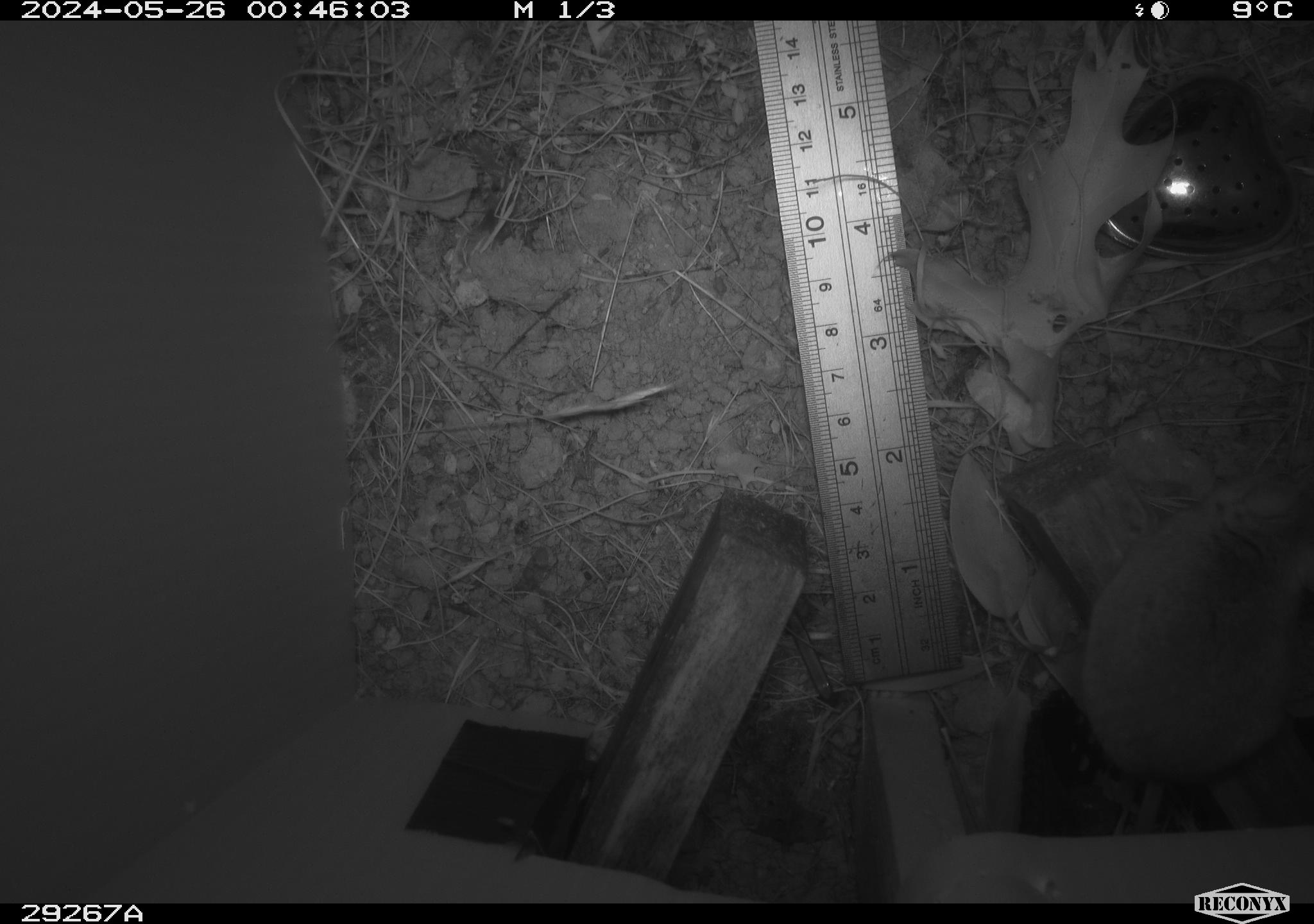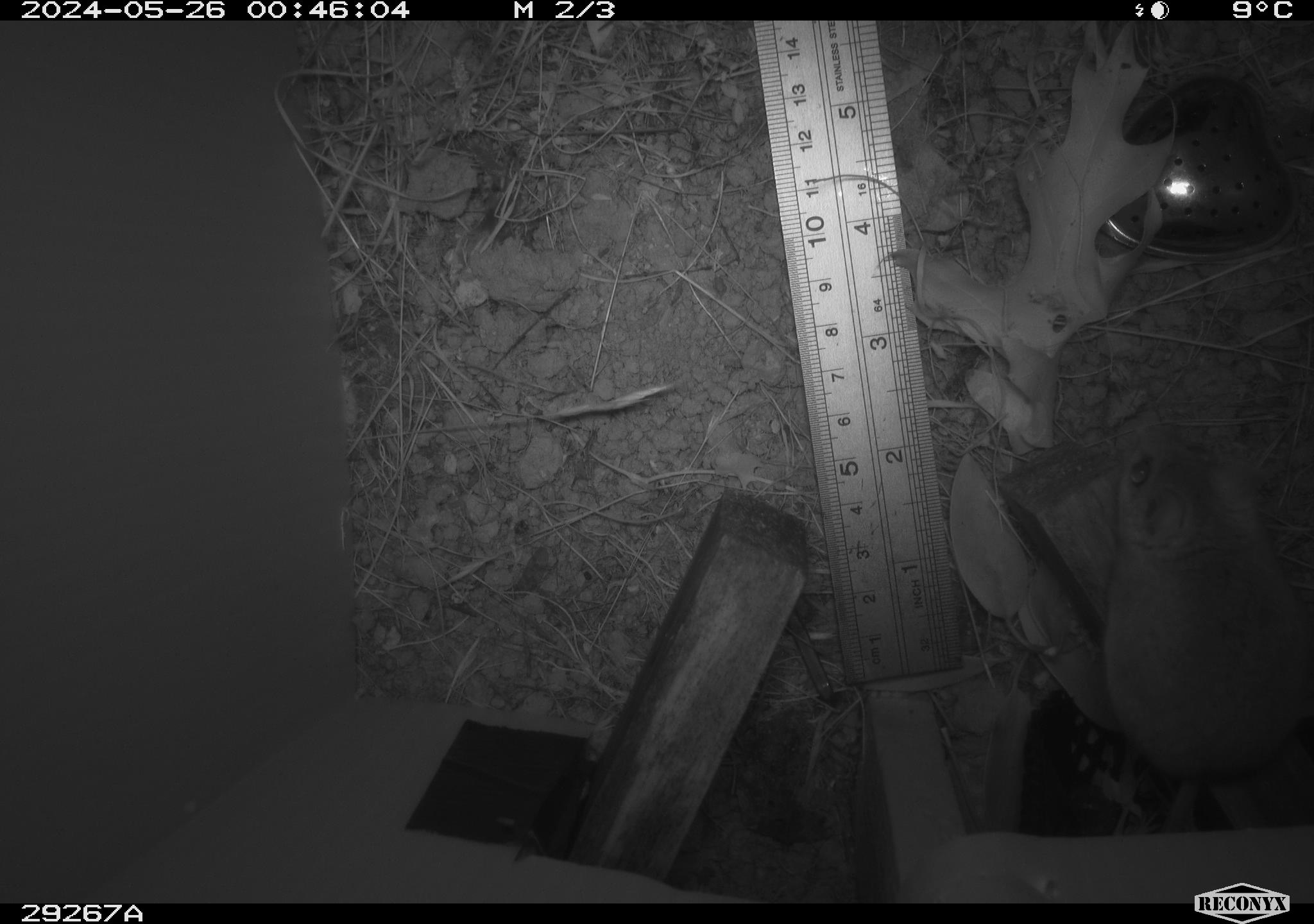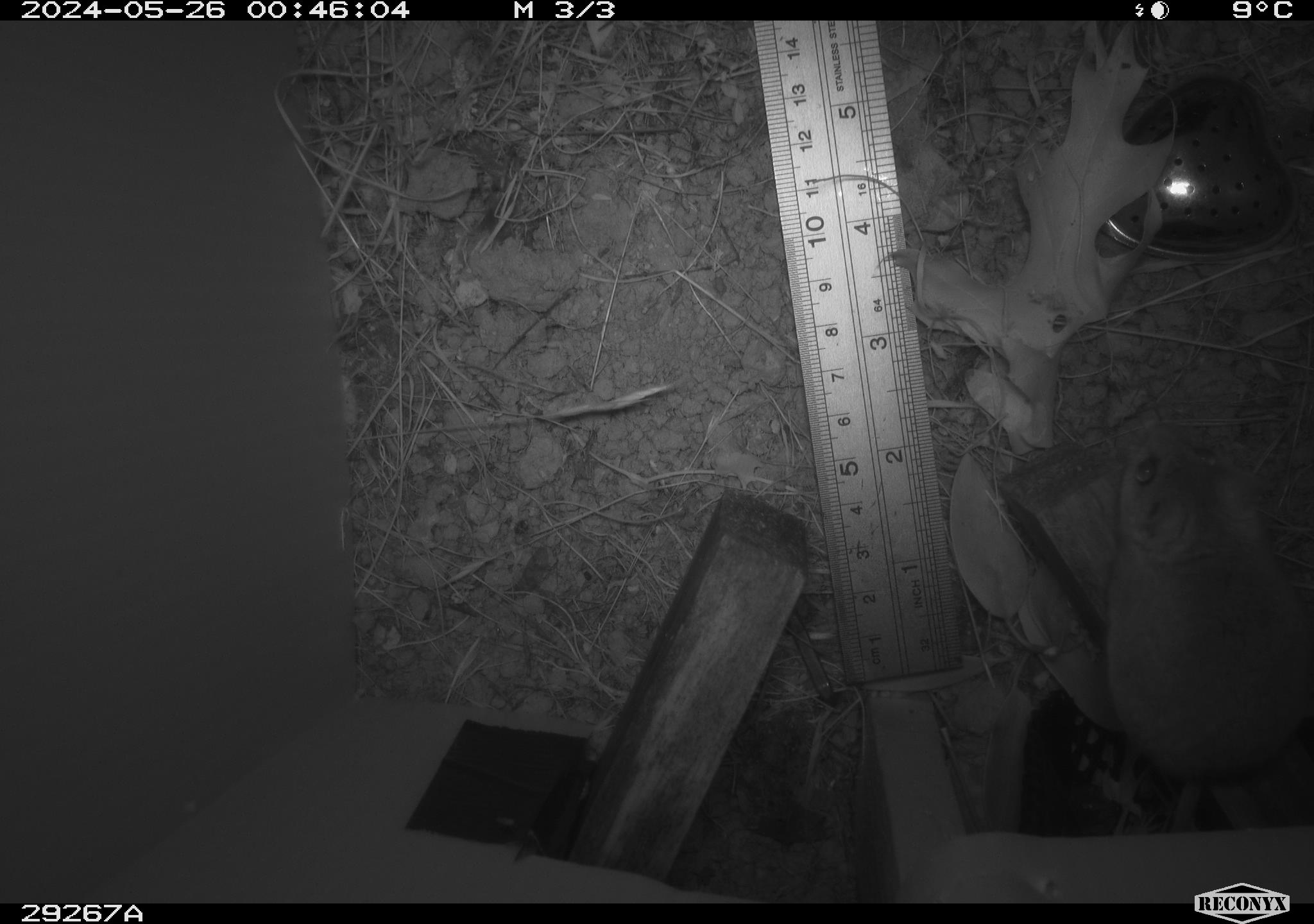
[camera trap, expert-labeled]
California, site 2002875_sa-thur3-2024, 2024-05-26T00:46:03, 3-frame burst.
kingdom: Animalia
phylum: Chordata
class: Mammalia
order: Rodentia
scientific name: Rodentia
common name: rodent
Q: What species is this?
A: Rodent (Rodentia).